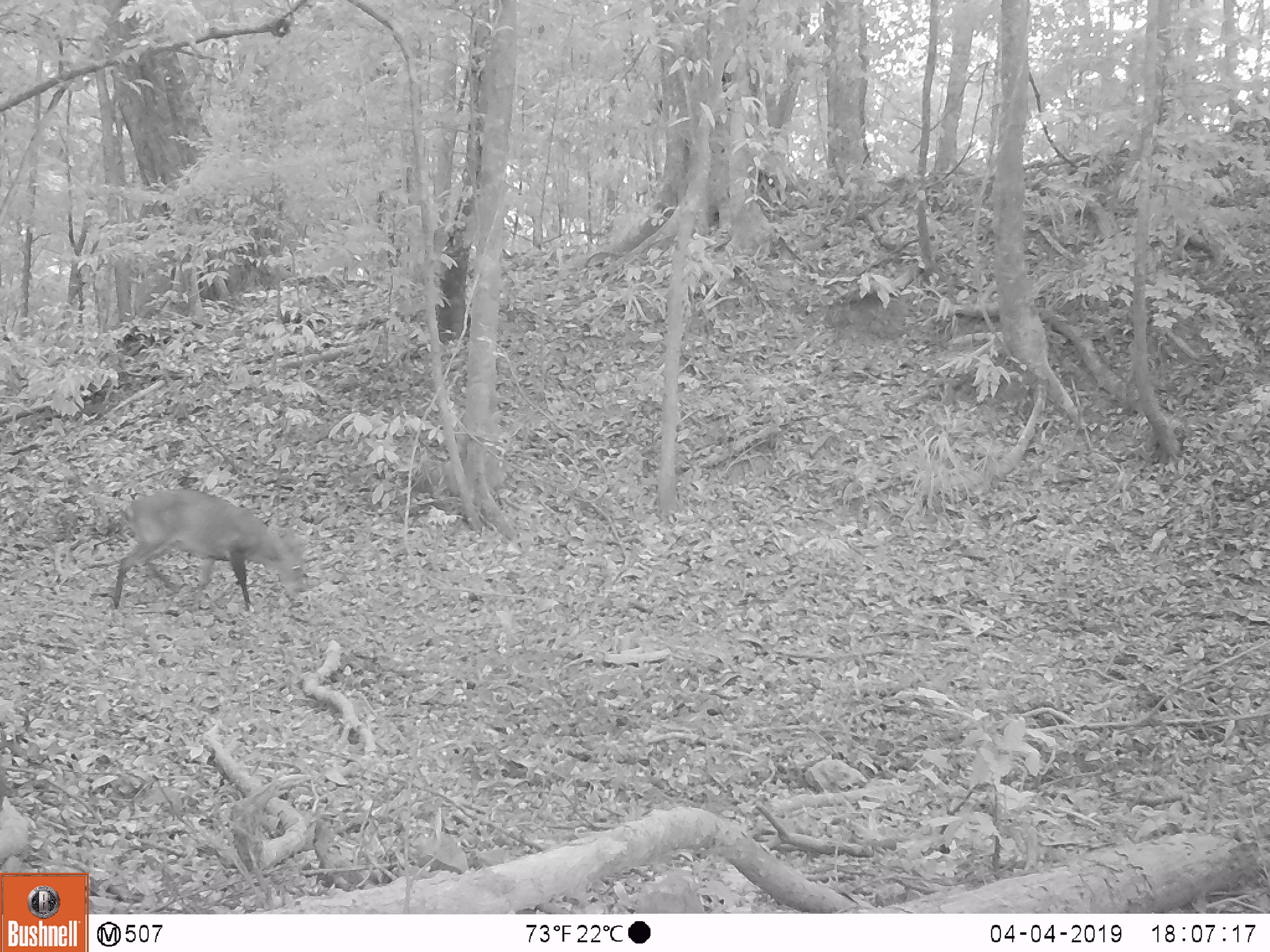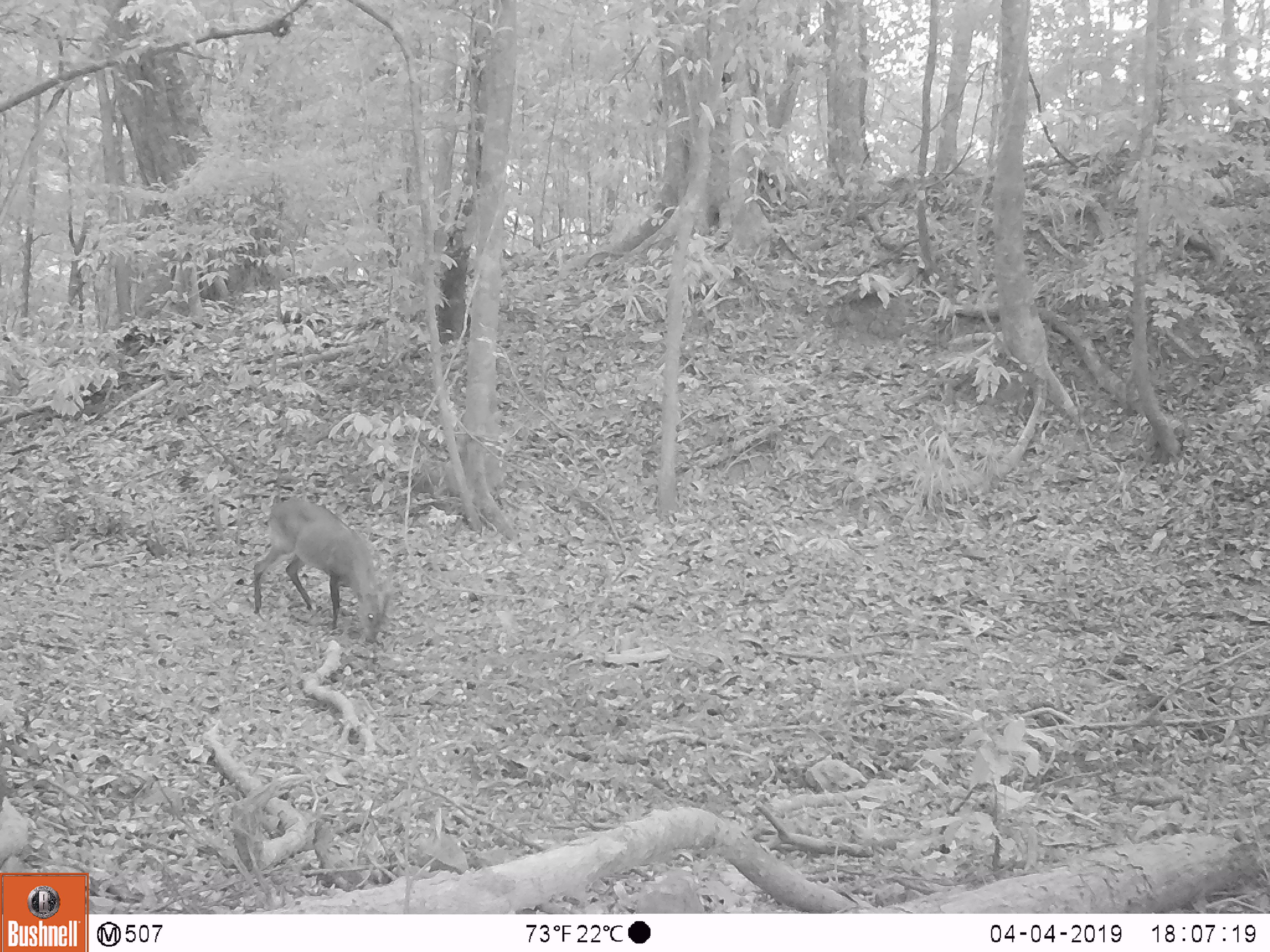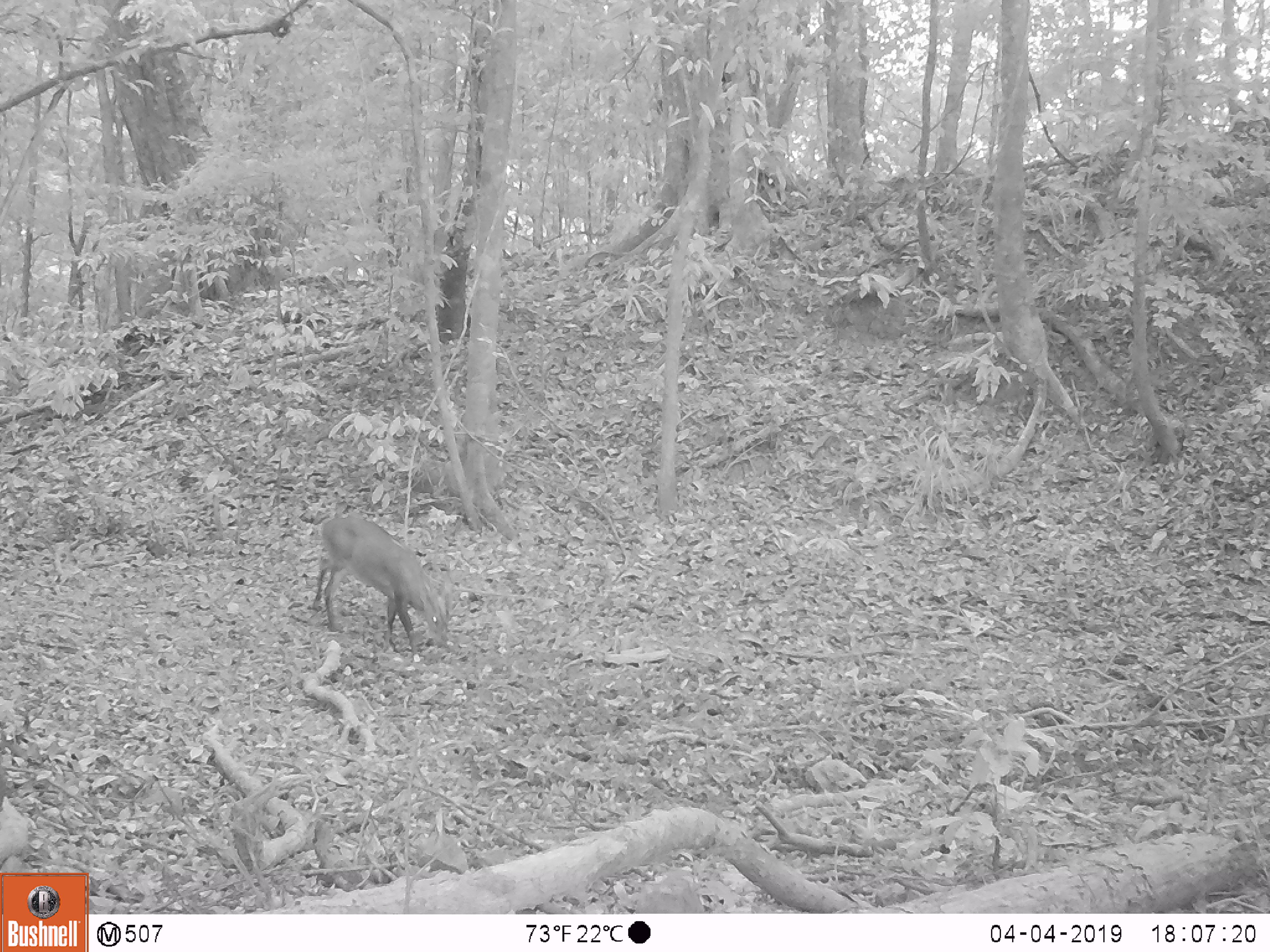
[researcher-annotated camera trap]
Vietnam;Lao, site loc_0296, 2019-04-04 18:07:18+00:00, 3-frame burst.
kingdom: Animalia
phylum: Chordata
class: Mammalia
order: Artiodactyla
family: Cervidae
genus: Muntiacus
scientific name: Muntiacus vuquangensis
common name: large-antlered muntjac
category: large antlered muntjac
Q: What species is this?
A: Large antlered muntjac (large-antlered muntjac) (Muntiacus vuquangensis).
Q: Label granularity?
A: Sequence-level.